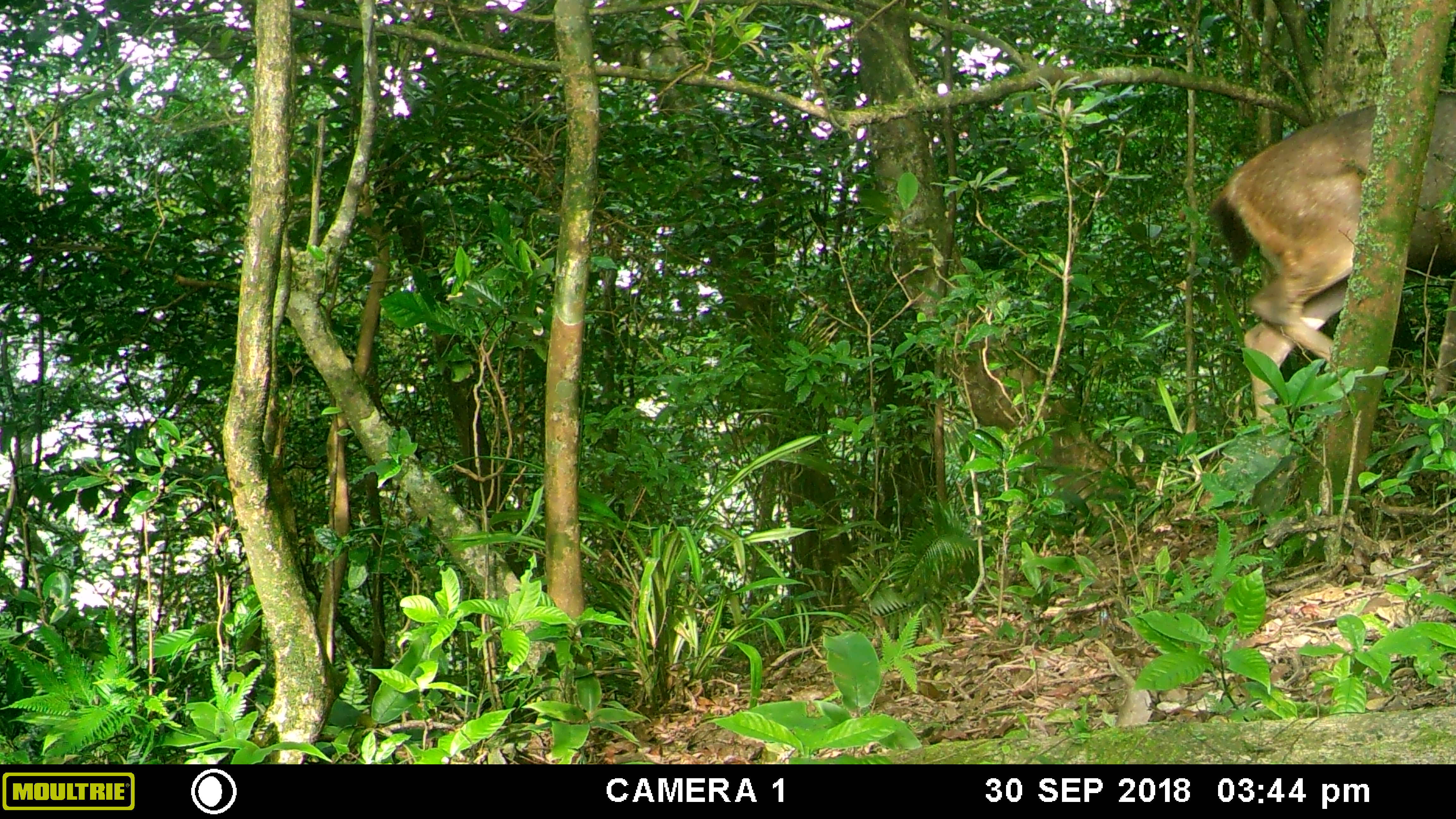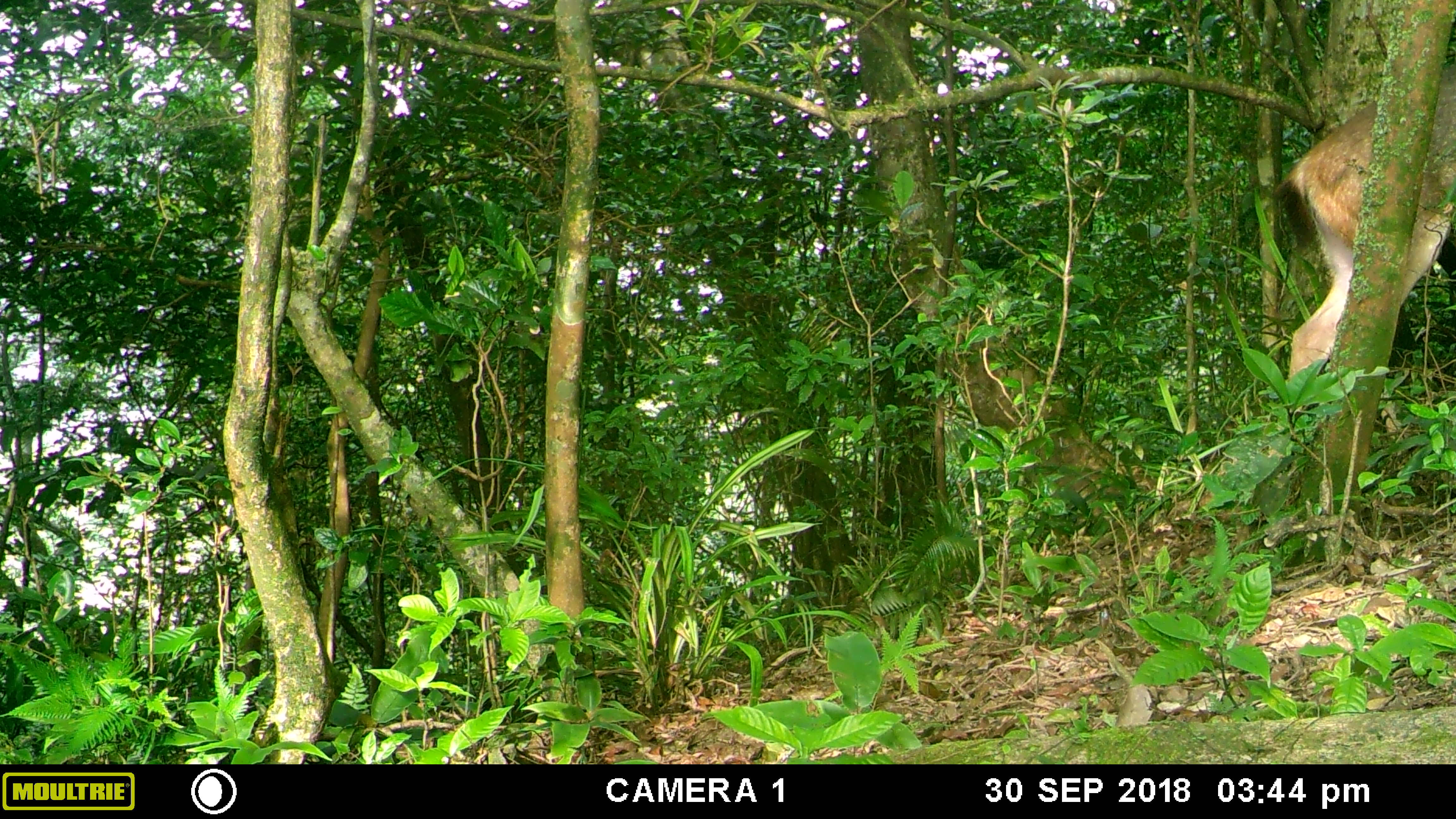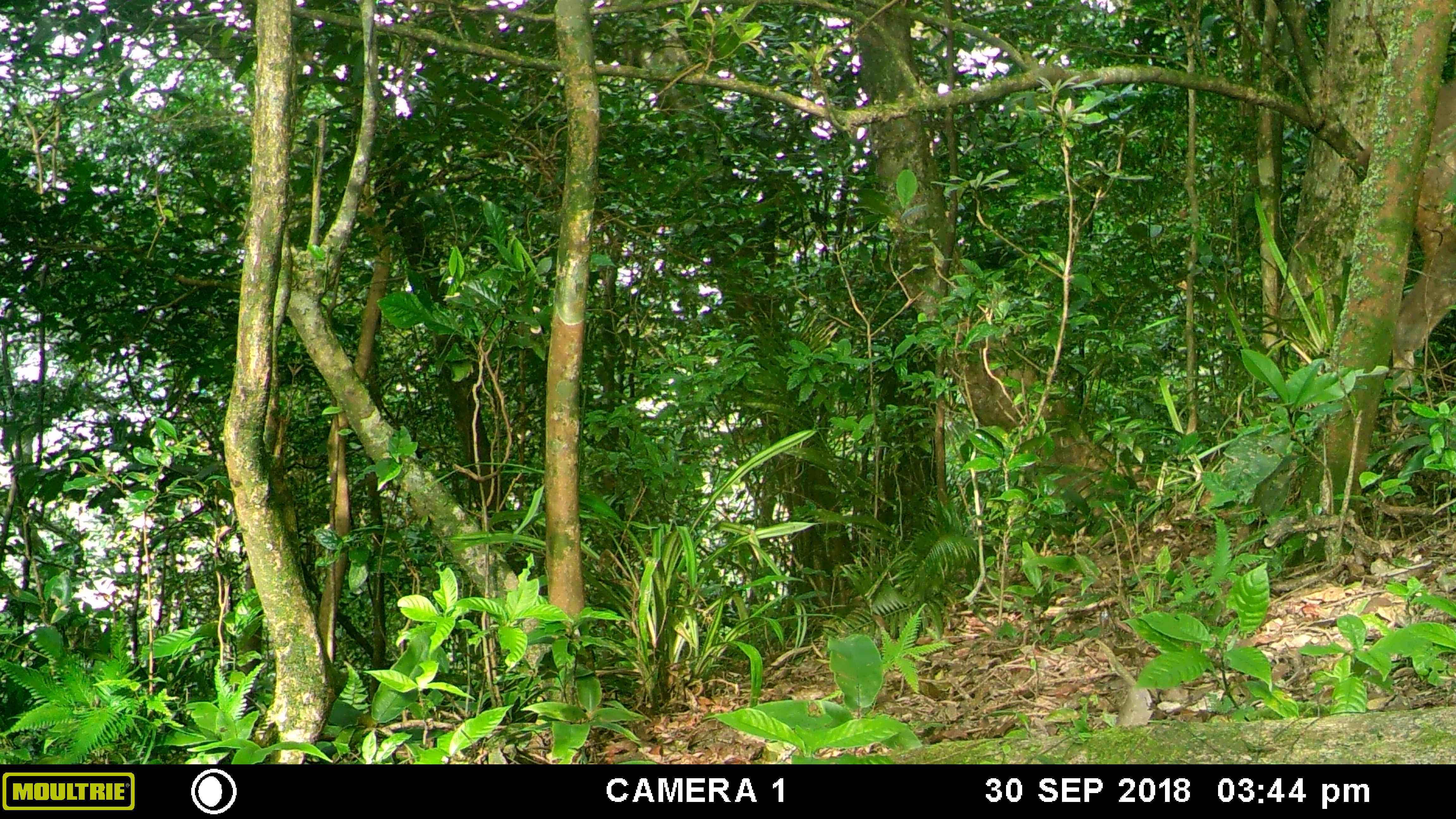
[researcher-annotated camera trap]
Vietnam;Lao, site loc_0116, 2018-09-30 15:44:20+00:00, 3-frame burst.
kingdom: Animalia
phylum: Chordata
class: Mammalia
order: Artiodactyla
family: Cervidae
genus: Rusa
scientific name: Rusa unicolor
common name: sambar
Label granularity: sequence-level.